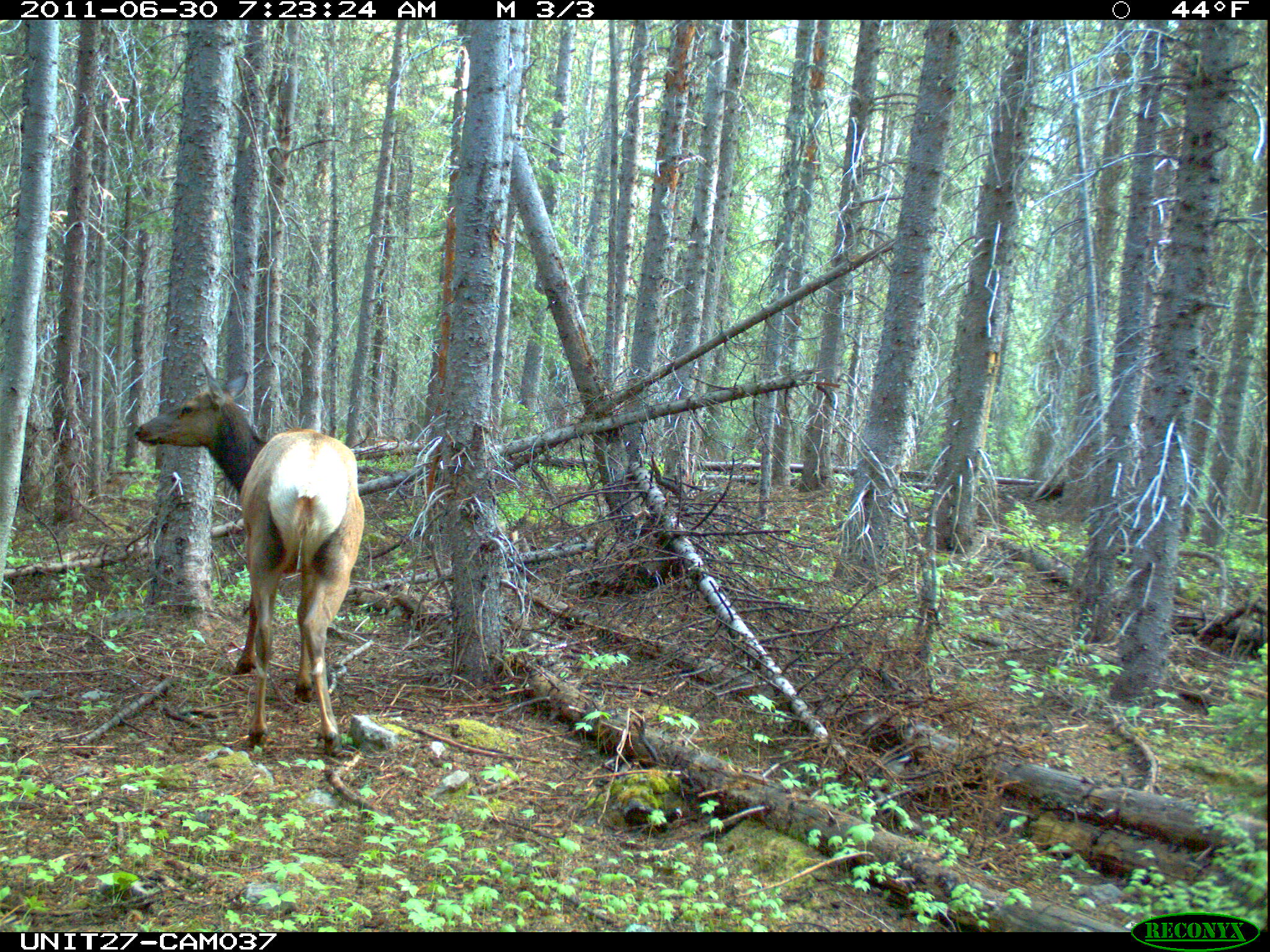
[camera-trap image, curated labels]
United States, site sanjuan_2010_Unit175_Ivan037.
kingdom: Animalia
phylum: Chordata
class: Mammalia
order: Artiodactyla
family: Cervidae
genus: Cervus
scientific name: Cervus elaphus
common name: red deer